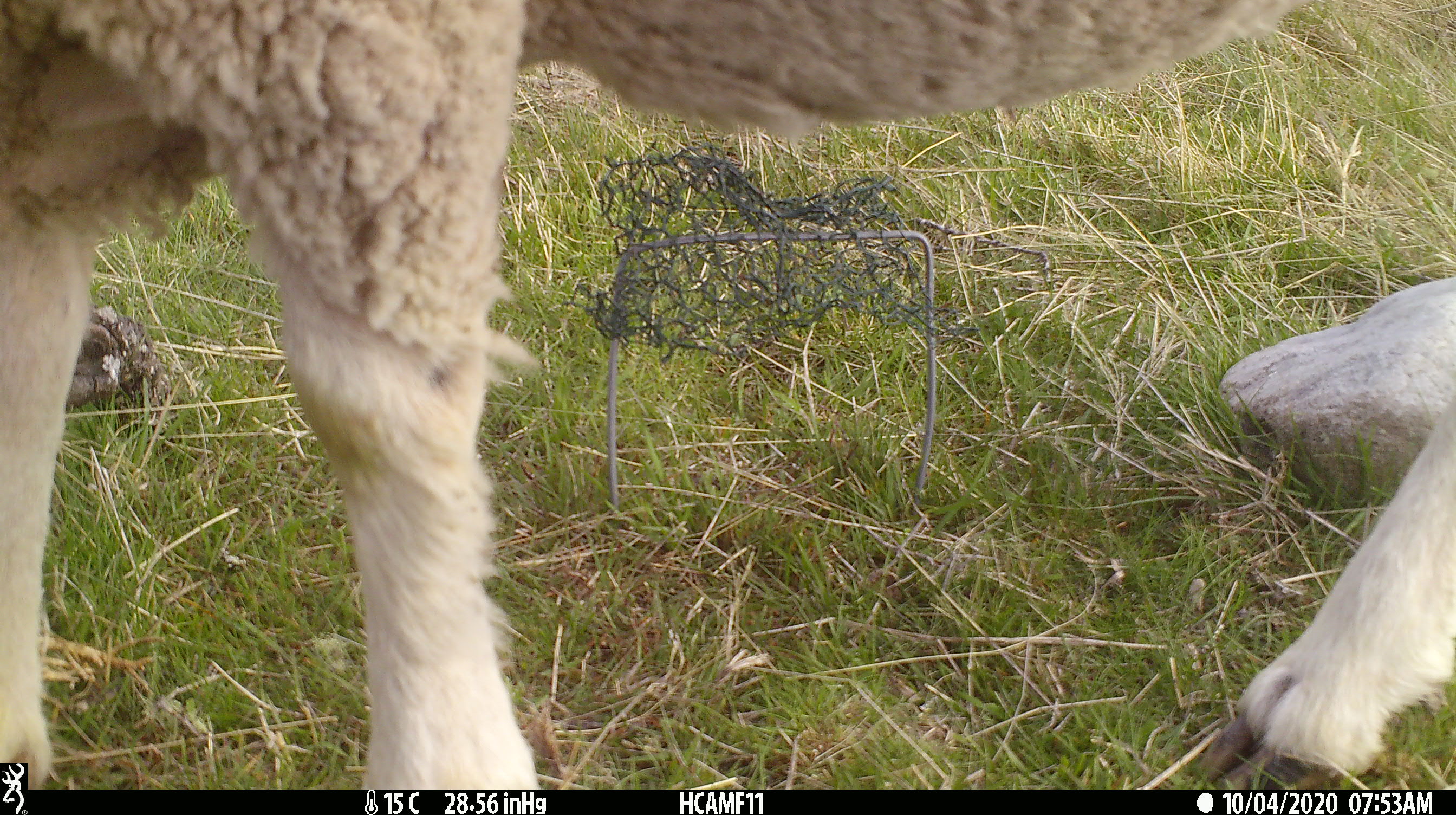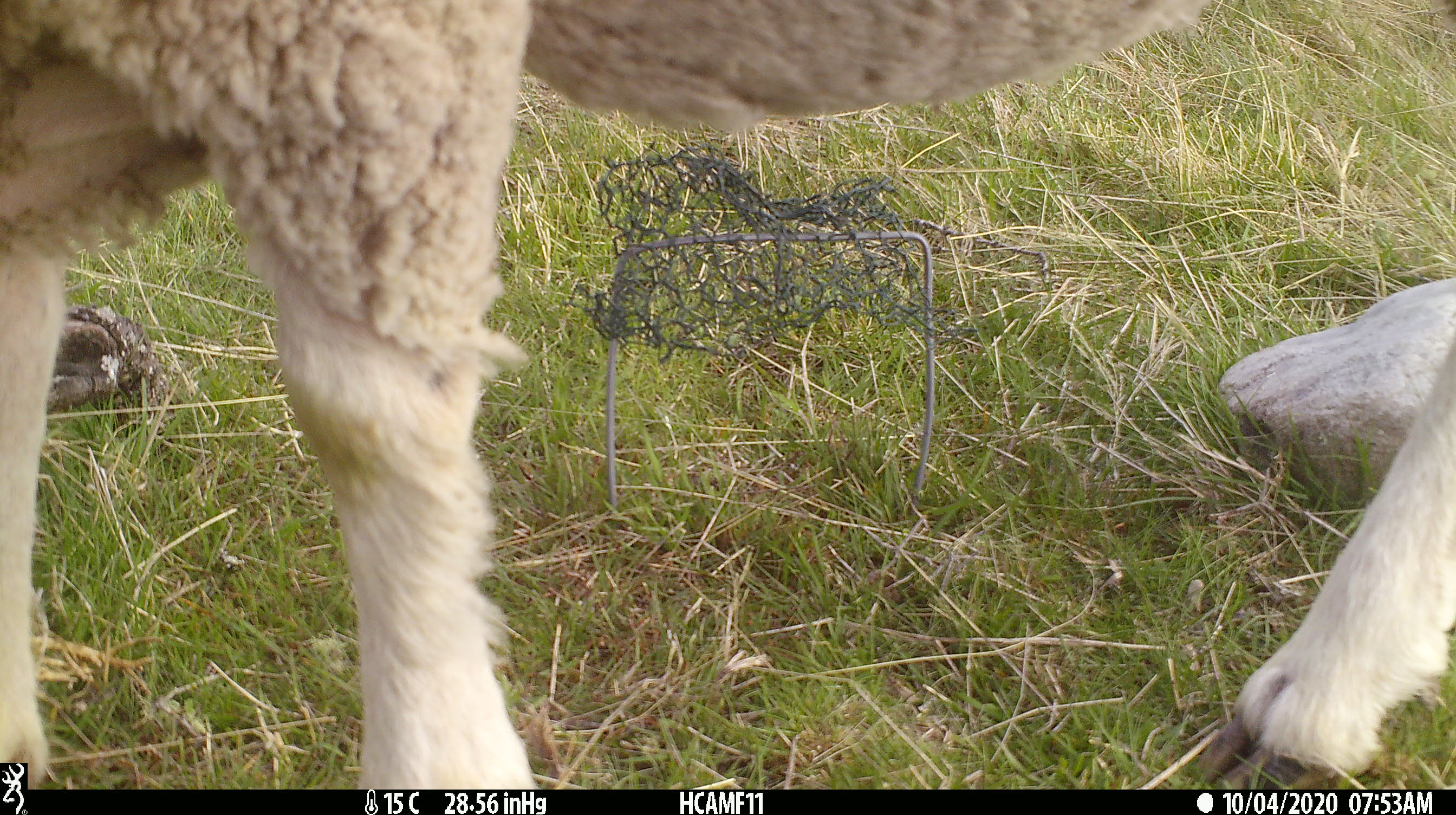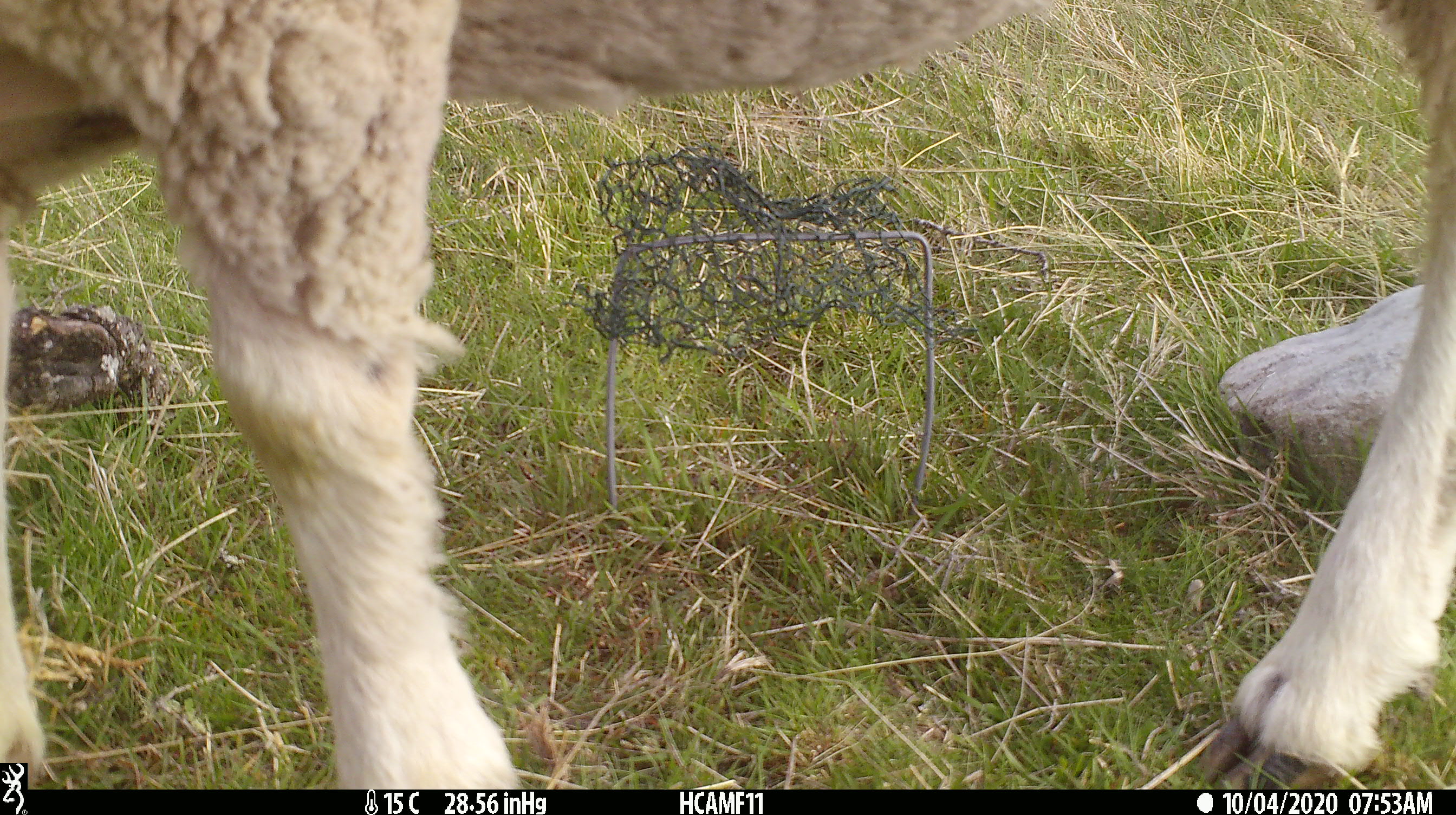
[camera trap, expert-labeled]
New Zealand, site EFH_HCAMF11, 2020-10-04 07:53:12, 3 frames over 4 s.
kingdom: Animalia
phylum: Chordata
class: Mammalia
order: Artiodactyla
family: Bovidae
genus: Ovis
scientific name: Ovis aries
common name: domestic sheep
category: sheep